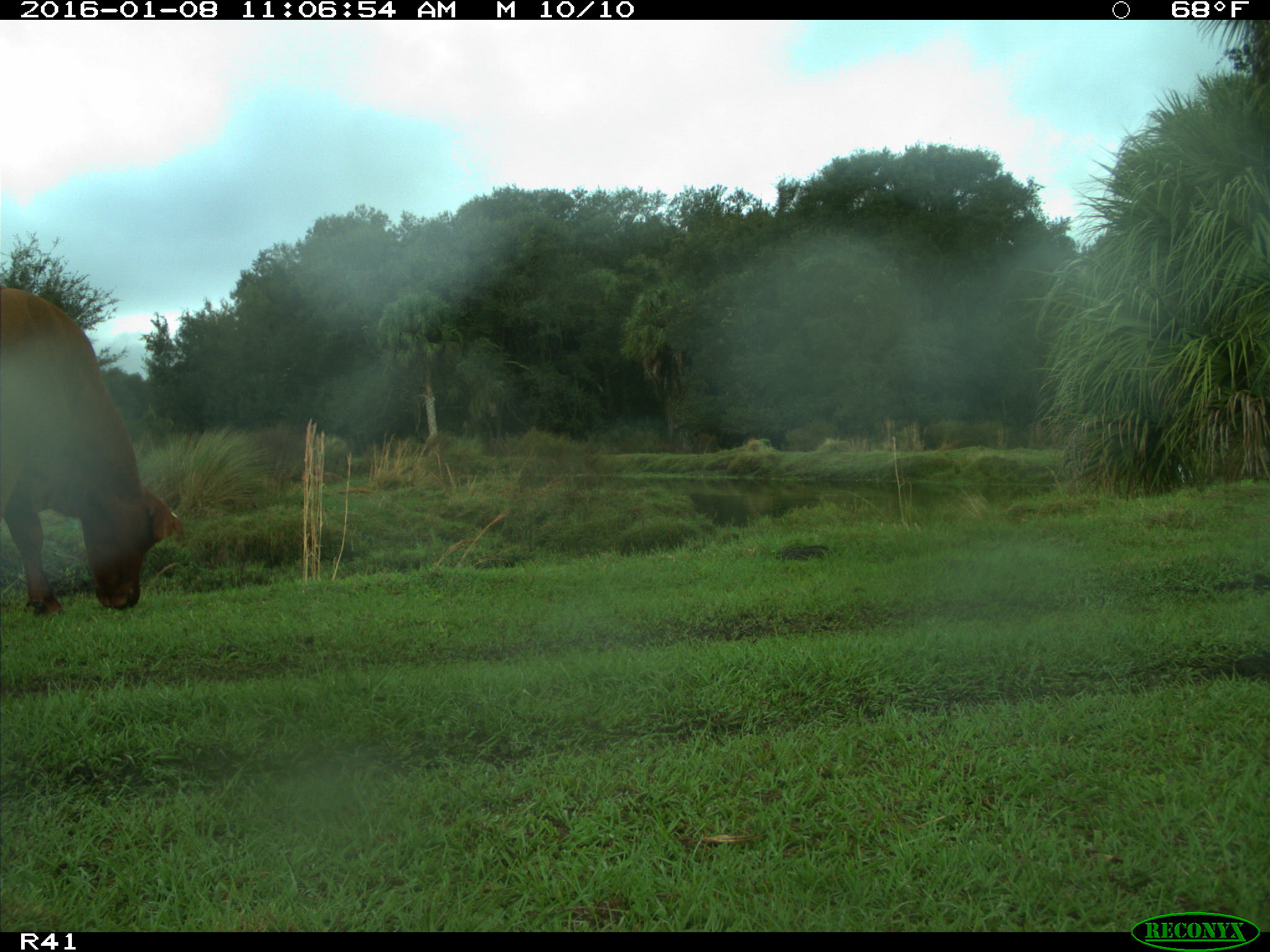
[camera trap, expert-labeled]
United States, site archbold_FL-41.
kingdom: Animalia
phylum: Chordata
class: Mammalia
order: Artiodactyla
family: Bovidae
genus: Bos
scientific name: Bos taurus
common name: domestic cow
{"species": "Bos taurus (domestic cow)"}